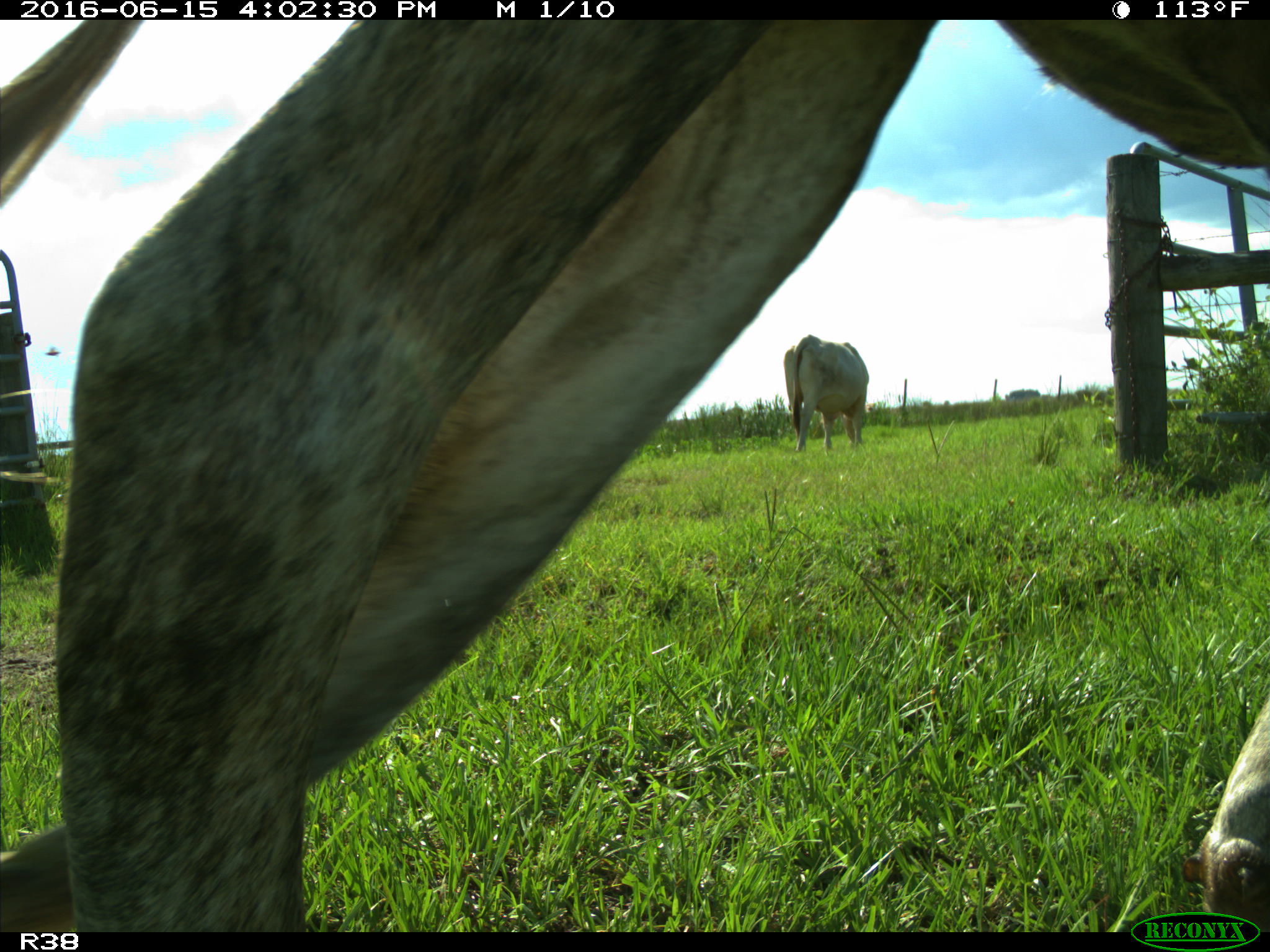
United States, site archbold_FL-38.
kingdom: Animalia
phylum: Chordata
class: Mammalia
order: Artiodactyla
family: Bovidae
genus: Bos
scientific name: Bos taurus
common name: domestic cow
Bos taurus (domestic cow).